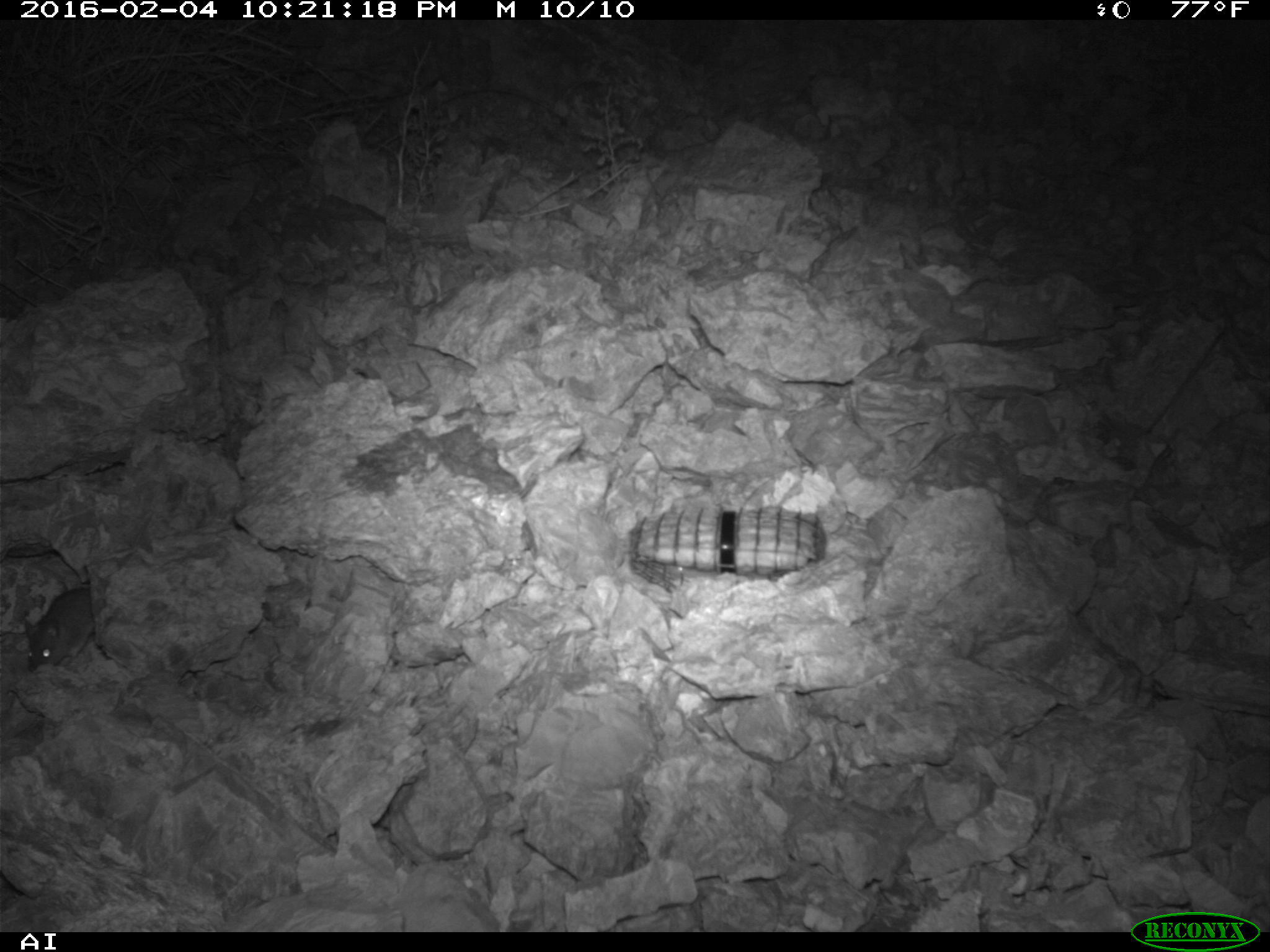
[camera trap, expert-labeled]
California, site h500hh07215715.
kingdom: Animalia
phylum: Chordata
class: Mammalia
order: Rodentia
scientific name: Rodentia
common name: rodent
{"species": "rodent (Rodentia)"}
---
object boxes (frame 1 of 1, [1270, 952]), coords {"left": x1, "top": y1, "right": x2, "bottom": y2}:
rodent: {"left": 23, "top": 584, "right": 91, "bottom": 673}